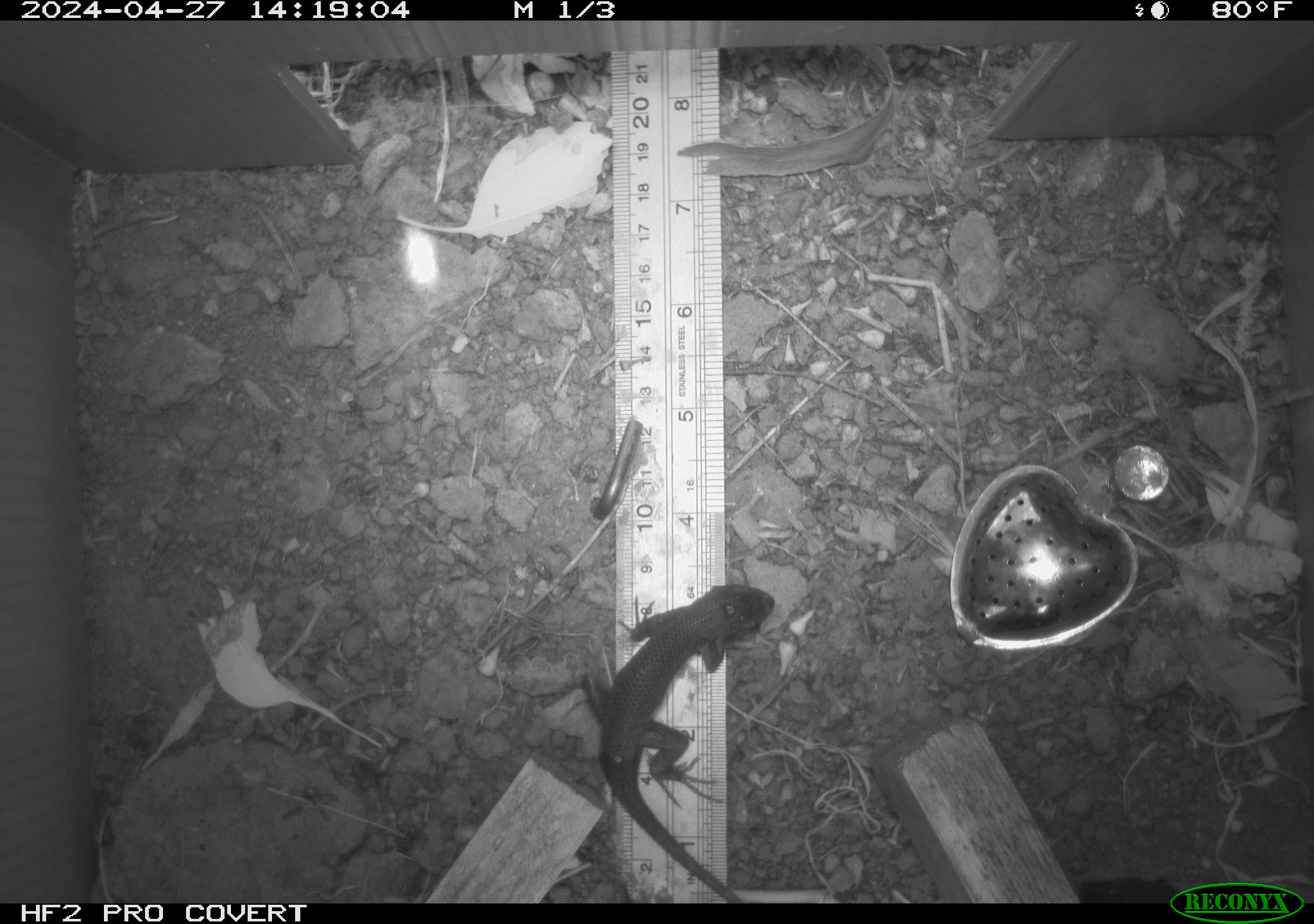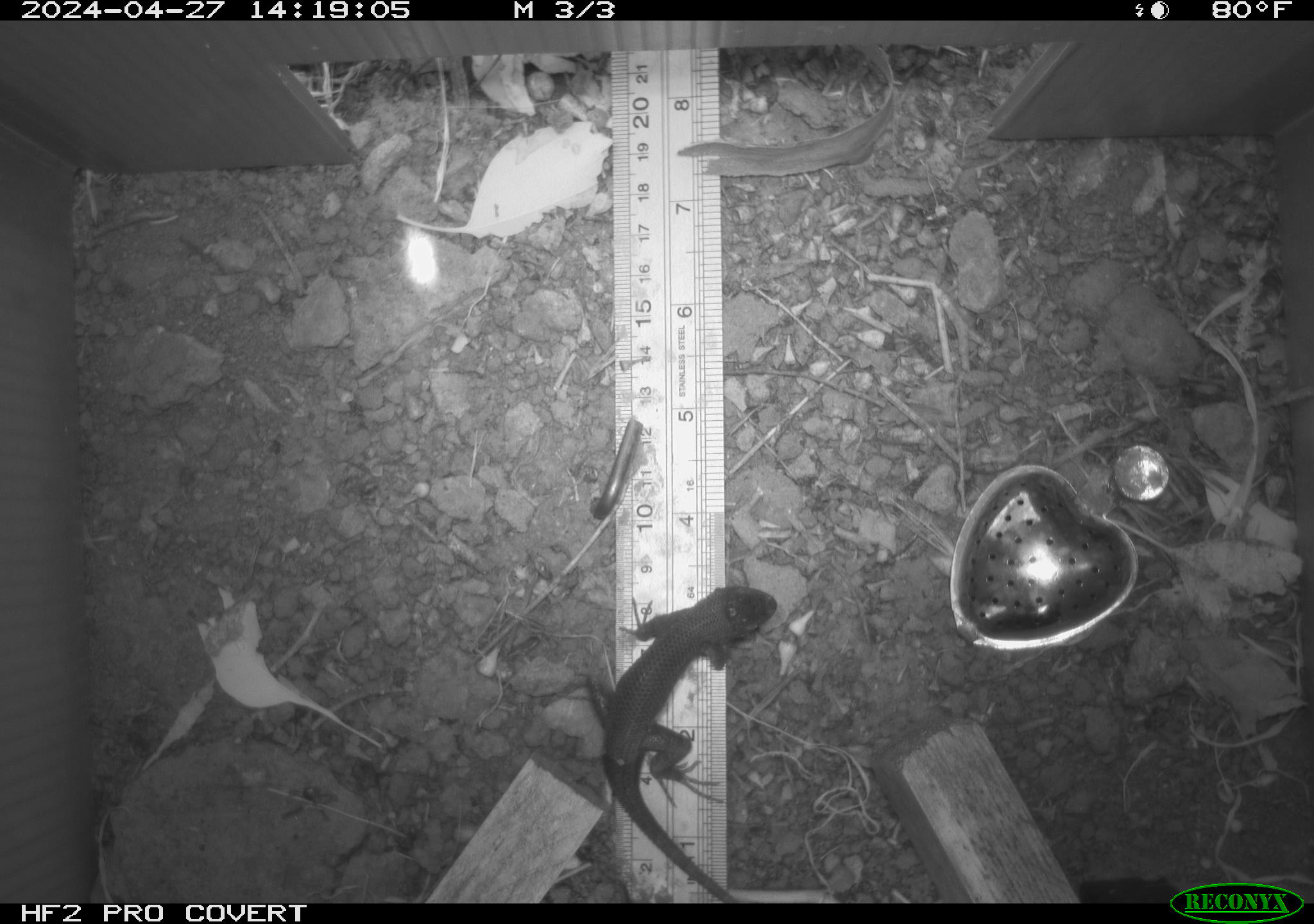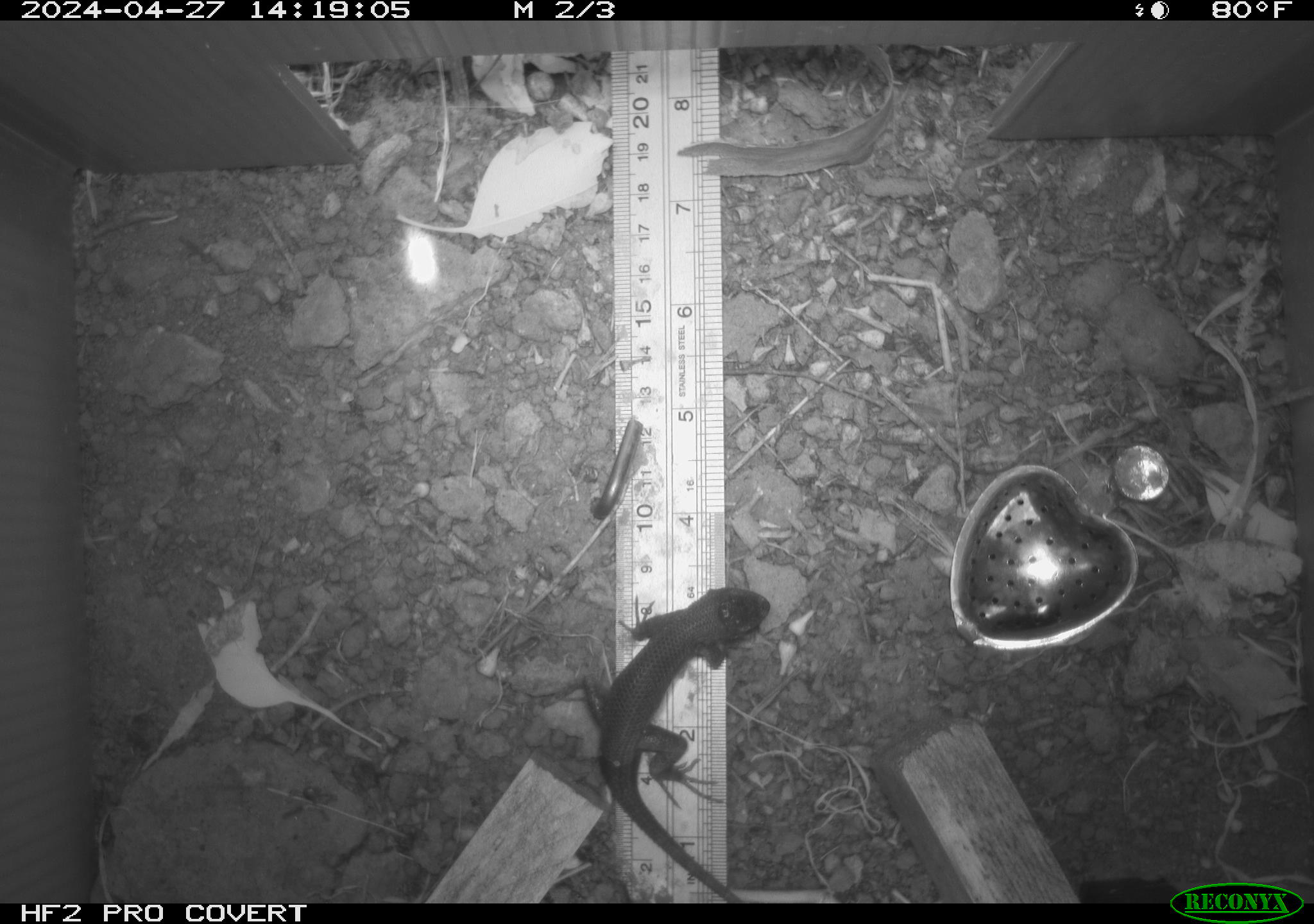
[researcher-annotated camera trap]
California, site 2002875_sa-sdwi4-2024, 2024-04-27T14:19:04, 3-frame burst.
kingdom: Animalia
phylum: Chordata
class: Reptilia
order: Squamata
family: Phrynosomatidae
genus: Sceloporus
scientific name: Sceloporus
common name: spiny lizards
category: sceloporus species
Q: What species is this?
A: Sceloporus species (spiny lizards) (Sceloporus).